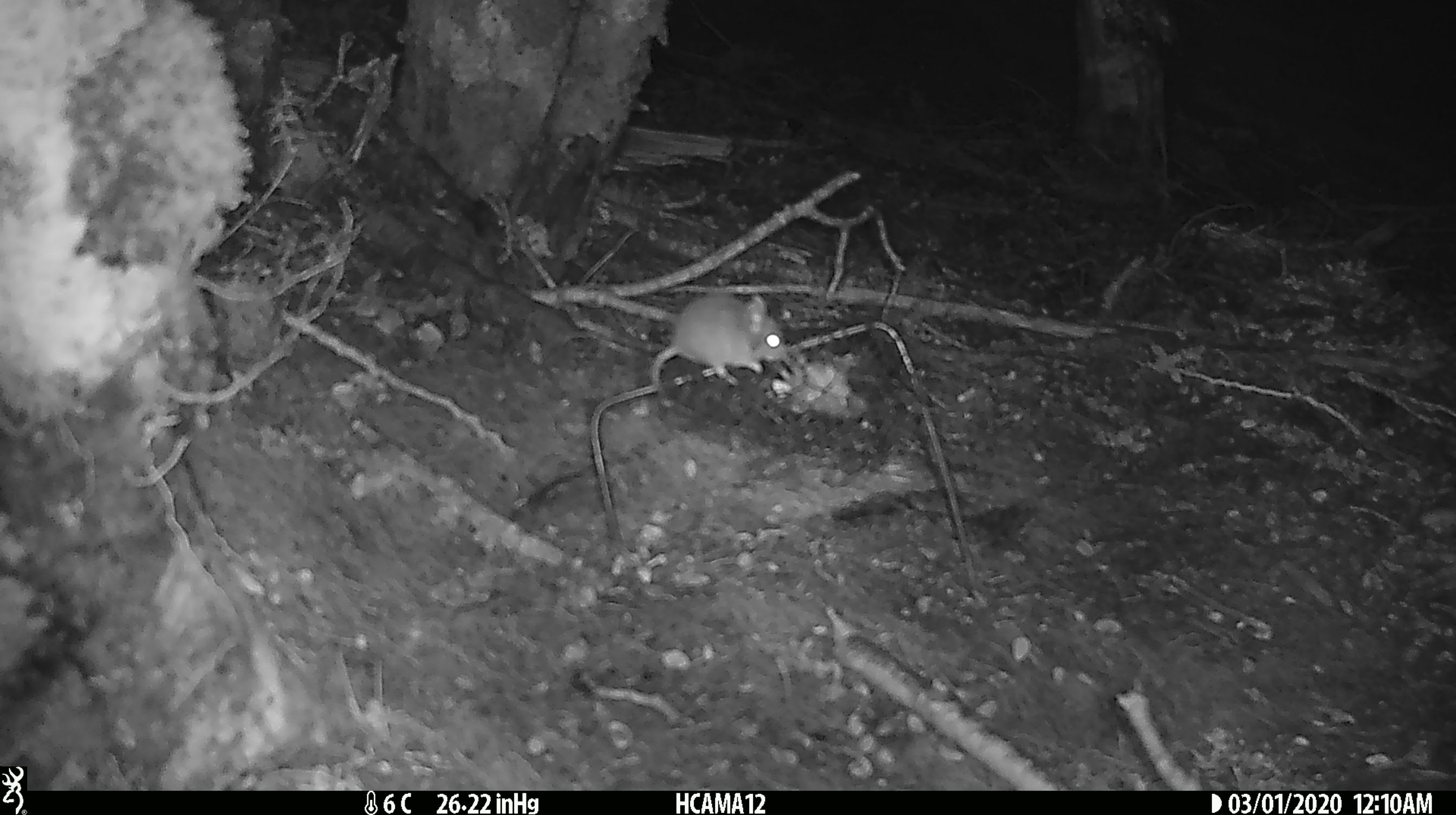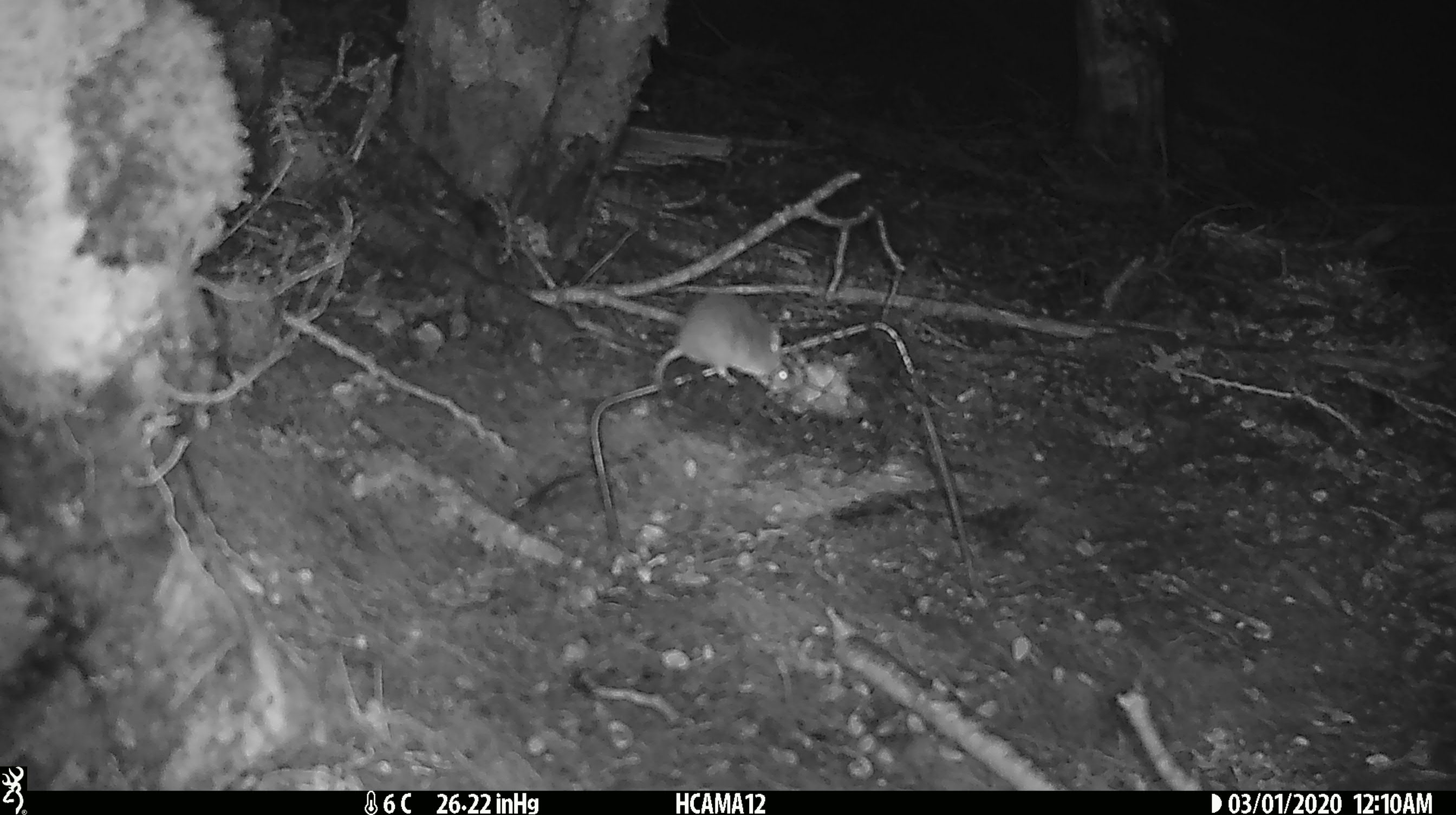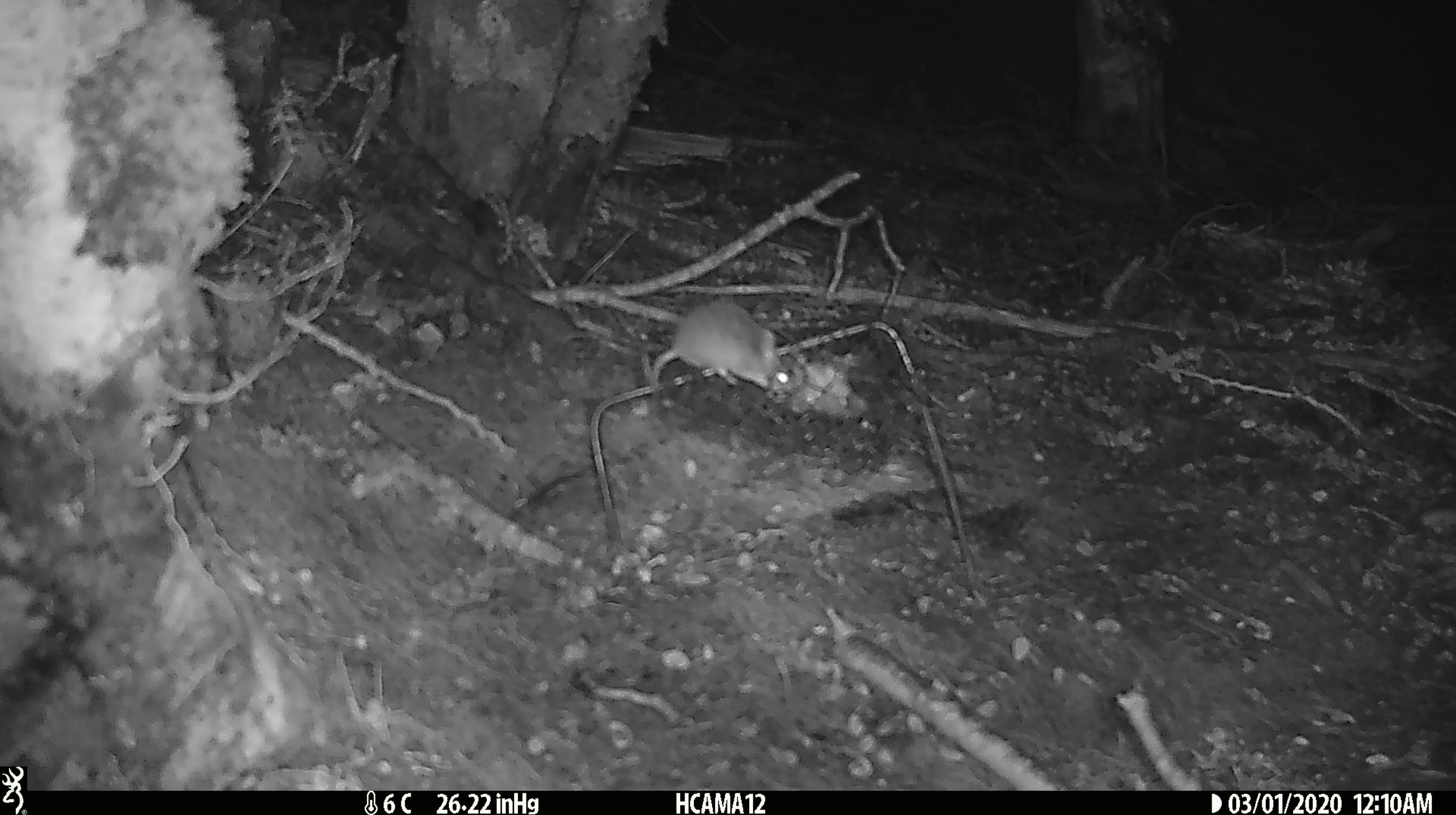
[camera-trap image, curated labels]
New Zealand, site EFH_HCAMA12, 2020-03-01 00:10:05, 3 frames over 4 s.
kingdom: Animalia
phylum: Chordata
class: Mammalia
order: Rodentia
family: Muridae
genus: Mus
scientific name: Mus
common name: mouse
Mouse (Mus).